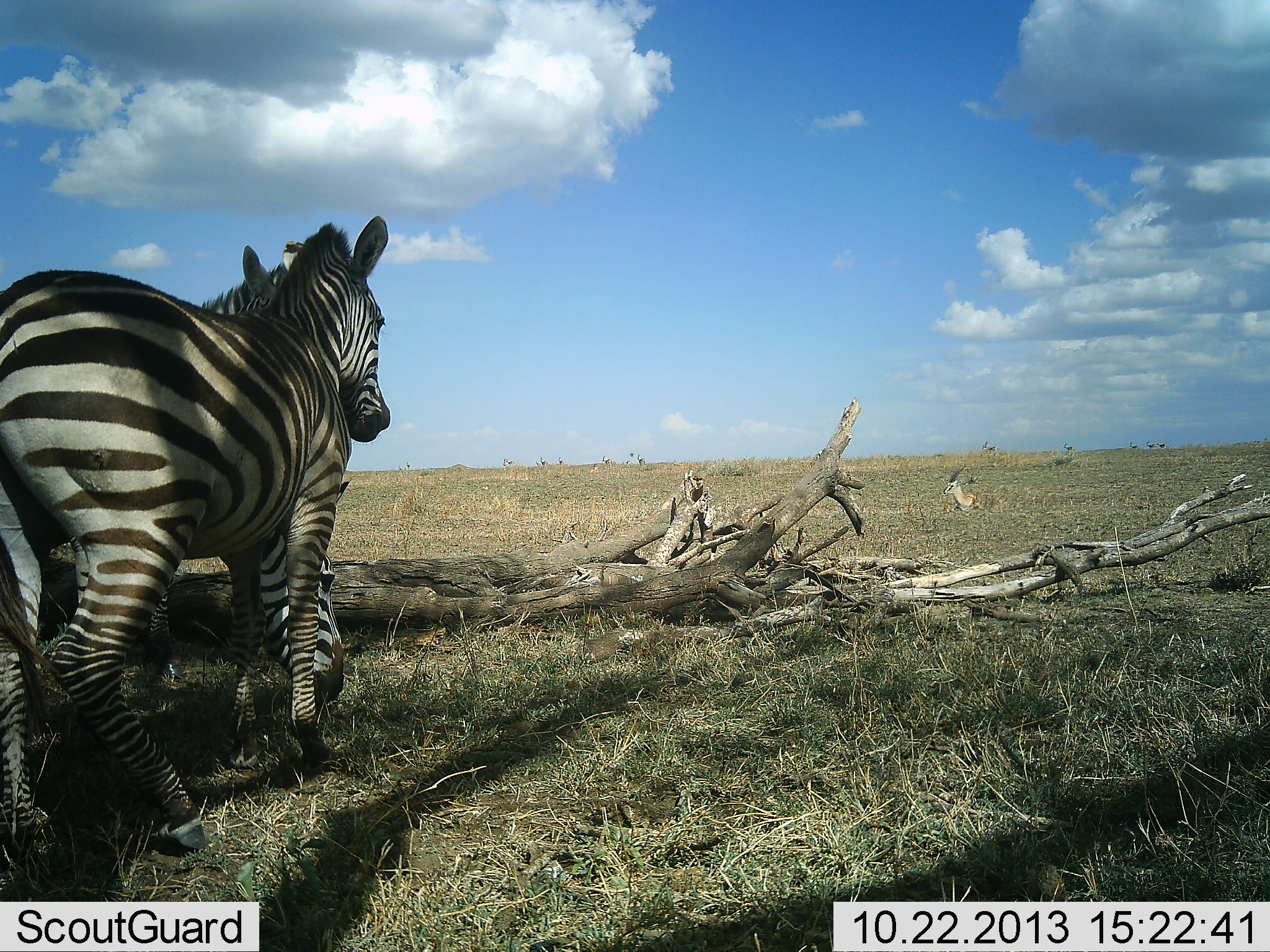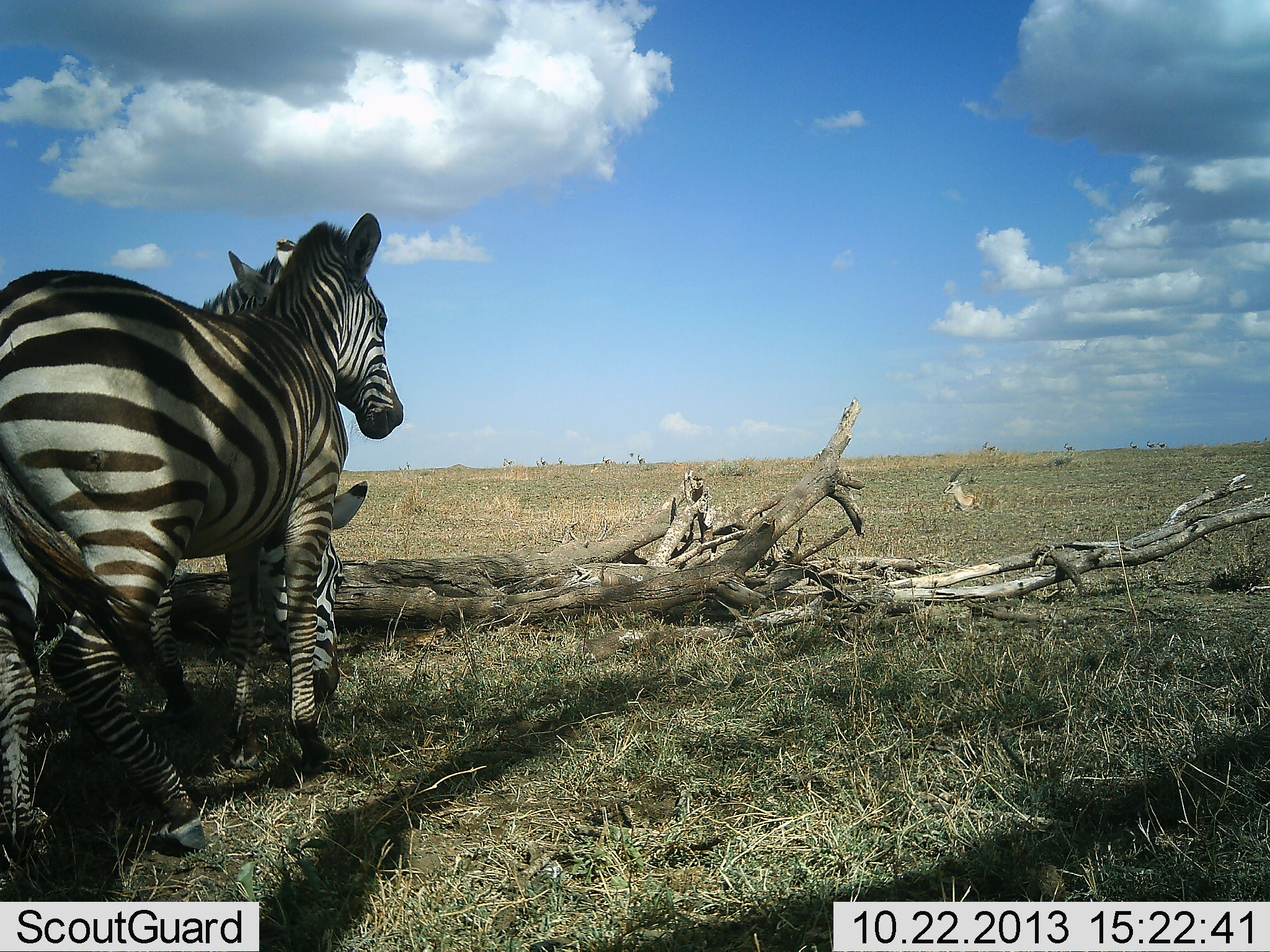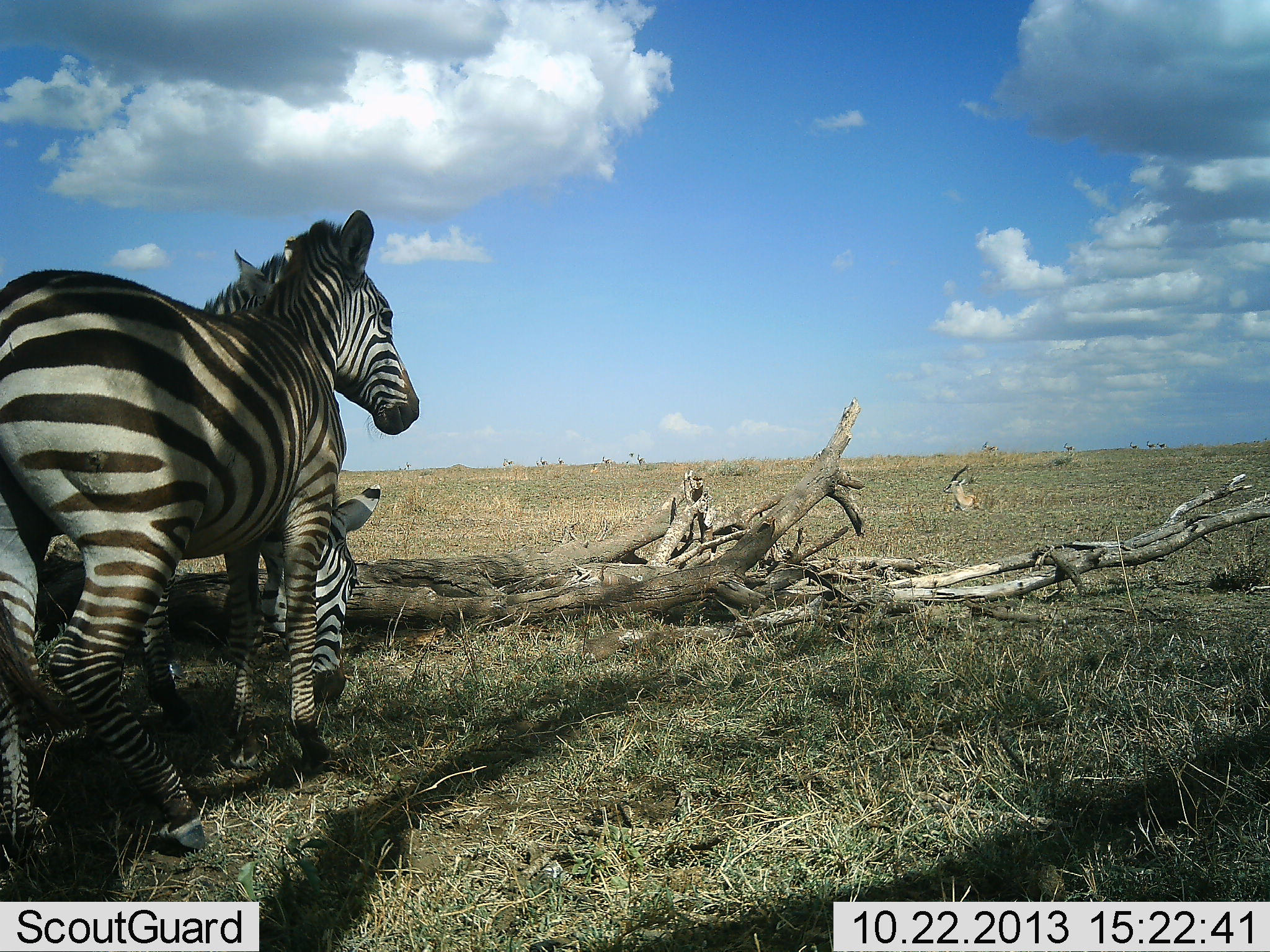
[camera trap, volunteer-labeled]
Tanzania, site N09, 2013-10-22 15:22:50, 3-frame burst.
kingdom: Animalia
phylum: Chordata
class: Mammalia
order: Perissodactyla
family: Equidae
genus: Equus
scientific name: Equus quagga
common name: plains zebra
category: zebra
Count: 3.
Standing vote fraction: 94%.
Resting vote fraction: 13%.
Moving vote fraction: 0%.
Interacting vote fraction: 16%.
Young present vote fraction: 0%.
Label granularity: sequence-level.